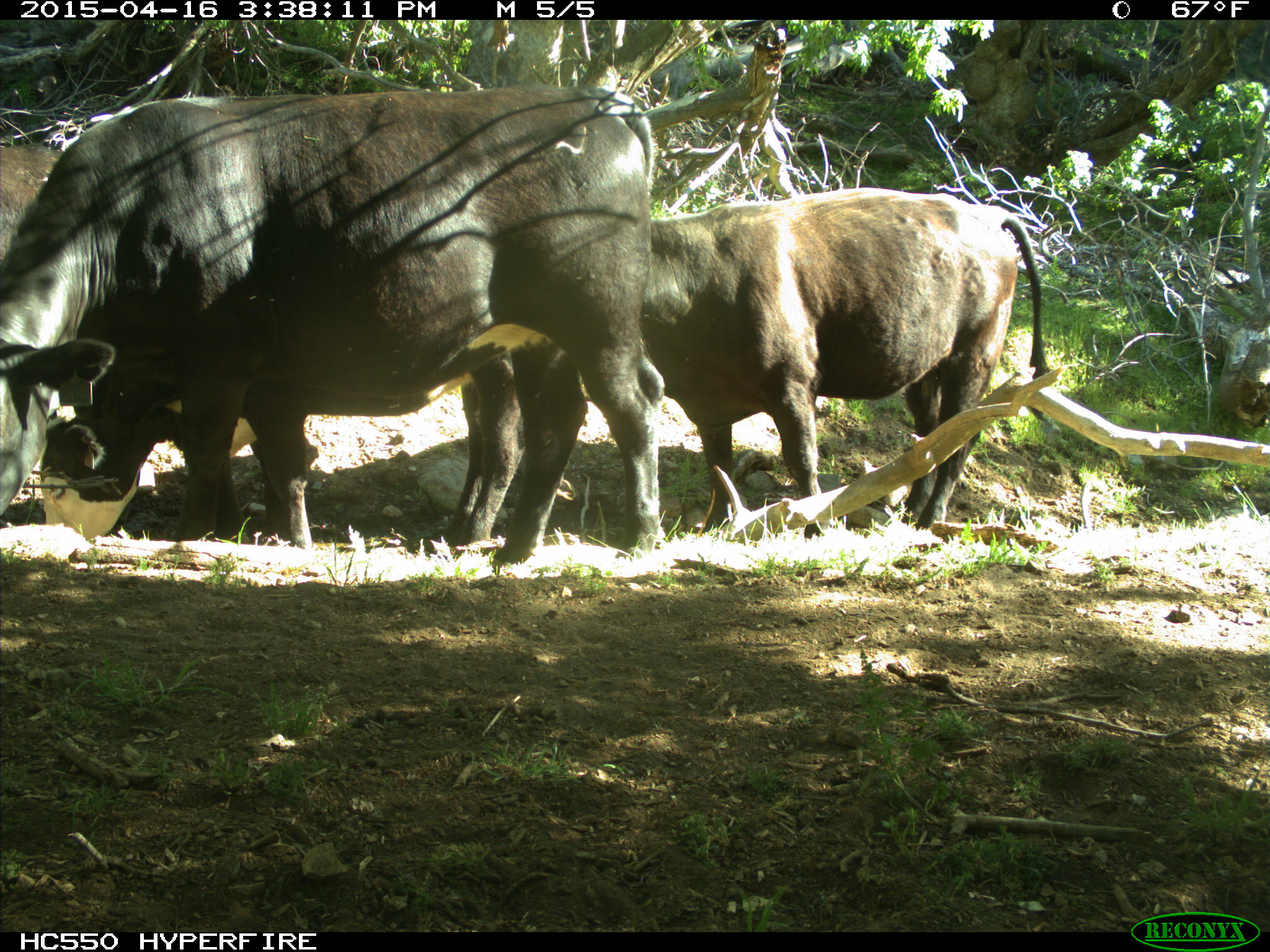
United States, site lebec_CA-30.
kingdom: Animalia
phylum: Chordata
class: Mammalia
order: Artiodactyla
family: Bovidae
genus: Bos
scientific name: Bos taurus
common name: domestic cow